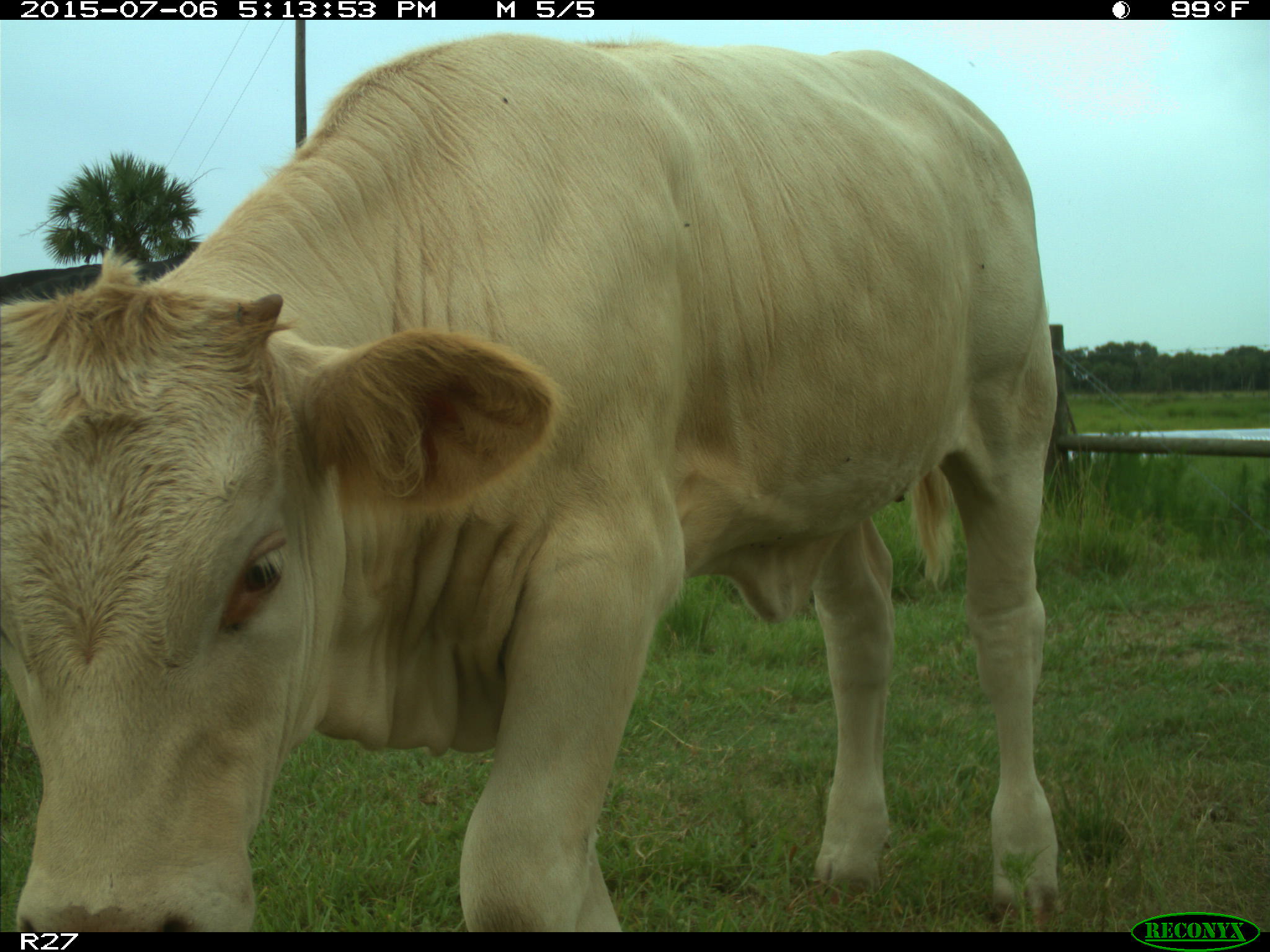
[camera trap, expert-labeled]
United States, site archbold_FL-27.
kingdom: Animalia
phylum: Chordata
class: Mammalia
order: Artiodactyla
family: Bovidae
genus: Bos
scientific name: Bos taurus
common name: domestic cow